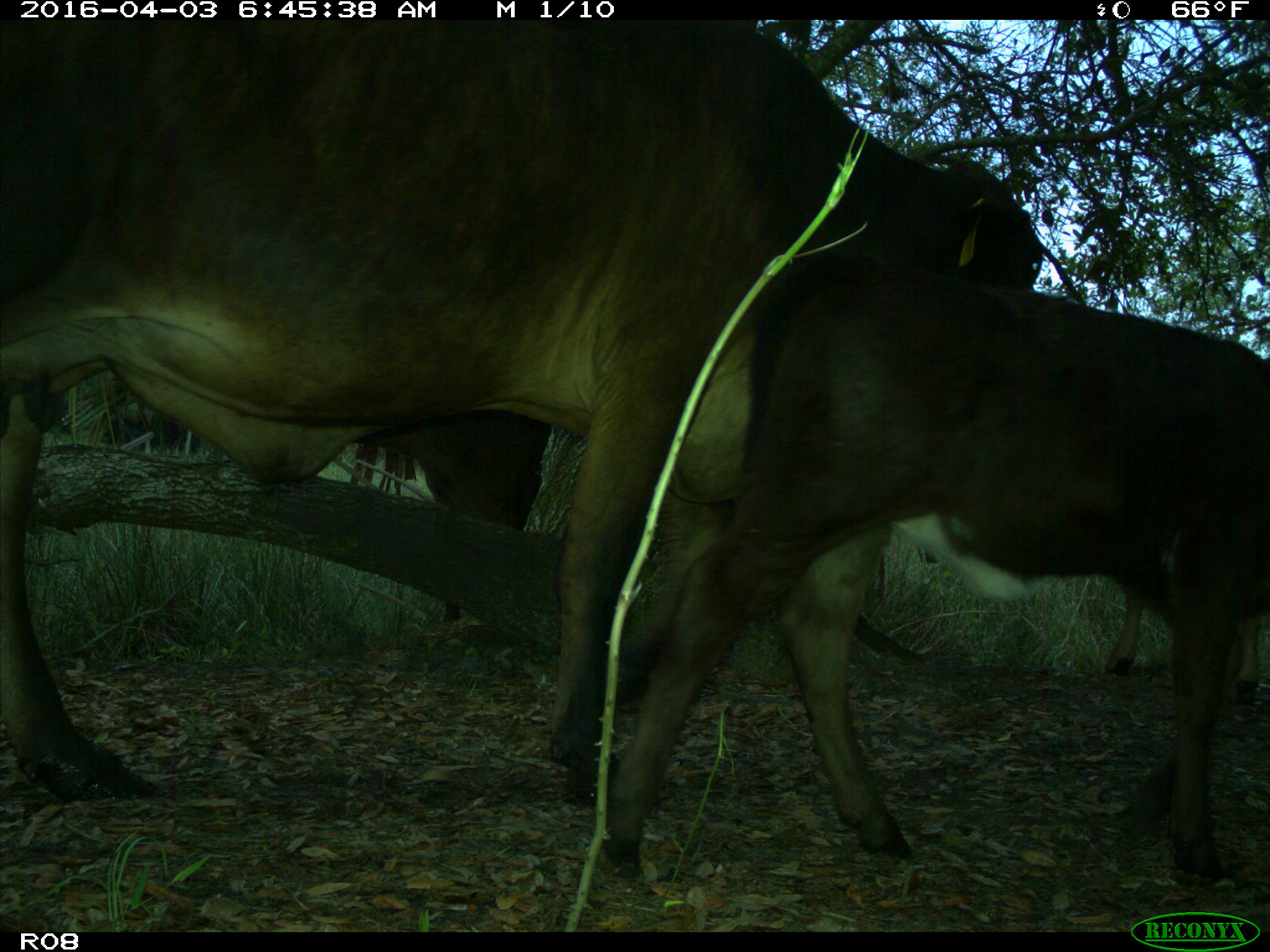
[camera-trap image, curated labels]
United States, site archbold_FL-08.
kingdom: Animalia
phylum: Chordata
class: Mammalia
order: Artiodactyla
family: Bovidae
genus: Bos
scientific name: Bos taurus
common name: domestic cow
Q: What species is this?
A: Bos taurus (domestic cow).